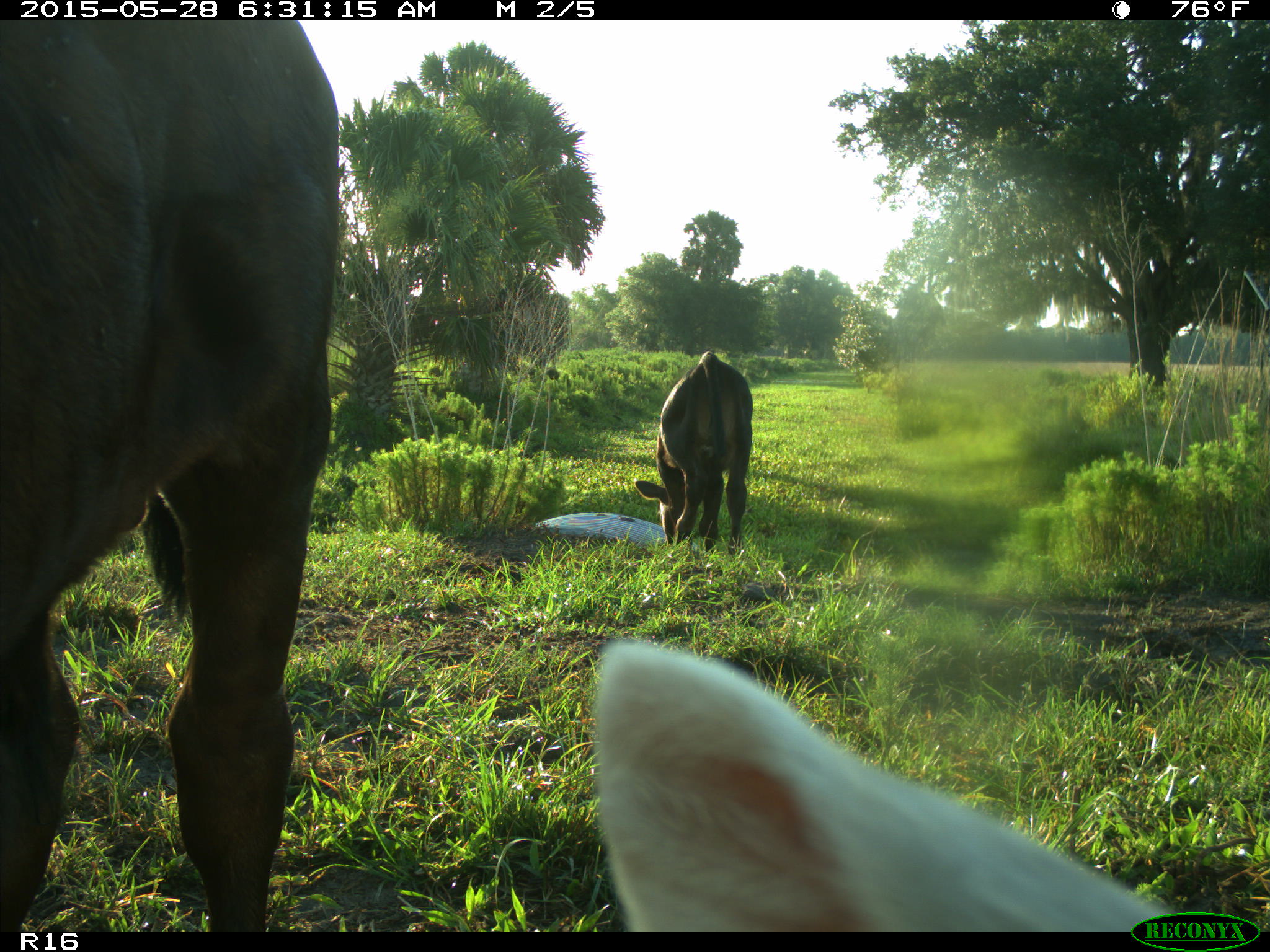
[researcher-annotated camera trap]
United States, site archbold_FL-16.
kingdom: Animalia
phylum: Chordata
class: Mammalia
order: Artiodactyla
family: Bovidae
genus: Bos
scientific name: Bos taurus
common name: domestic cow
Bos taurus (domestic cow).